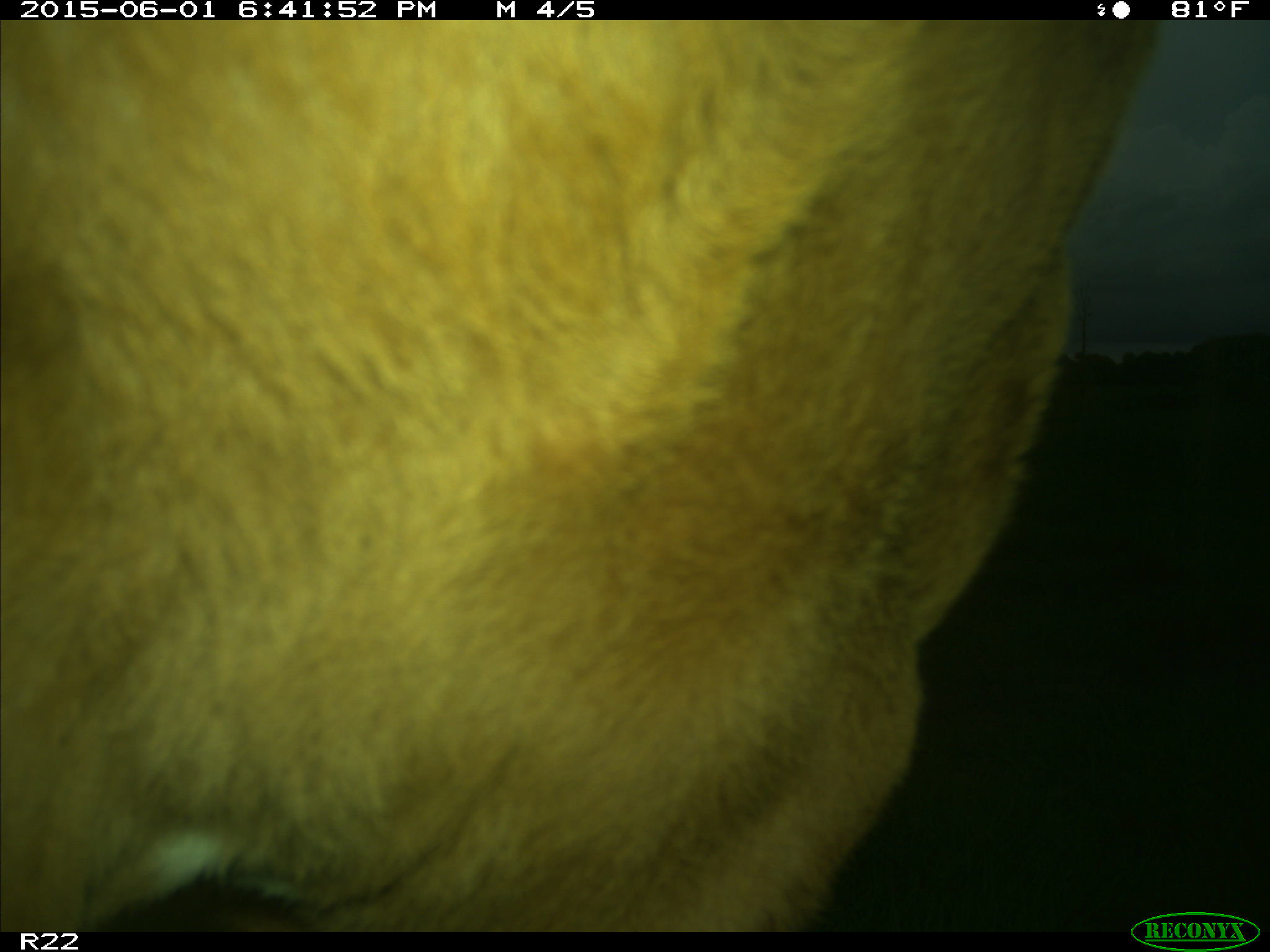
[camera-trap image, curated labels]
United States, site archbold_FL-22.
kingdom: Animalia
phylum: Chordata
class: Mammalia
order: Artiodactyla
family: Bovidae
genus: Bos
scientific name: Bos taurus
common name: domestic cow